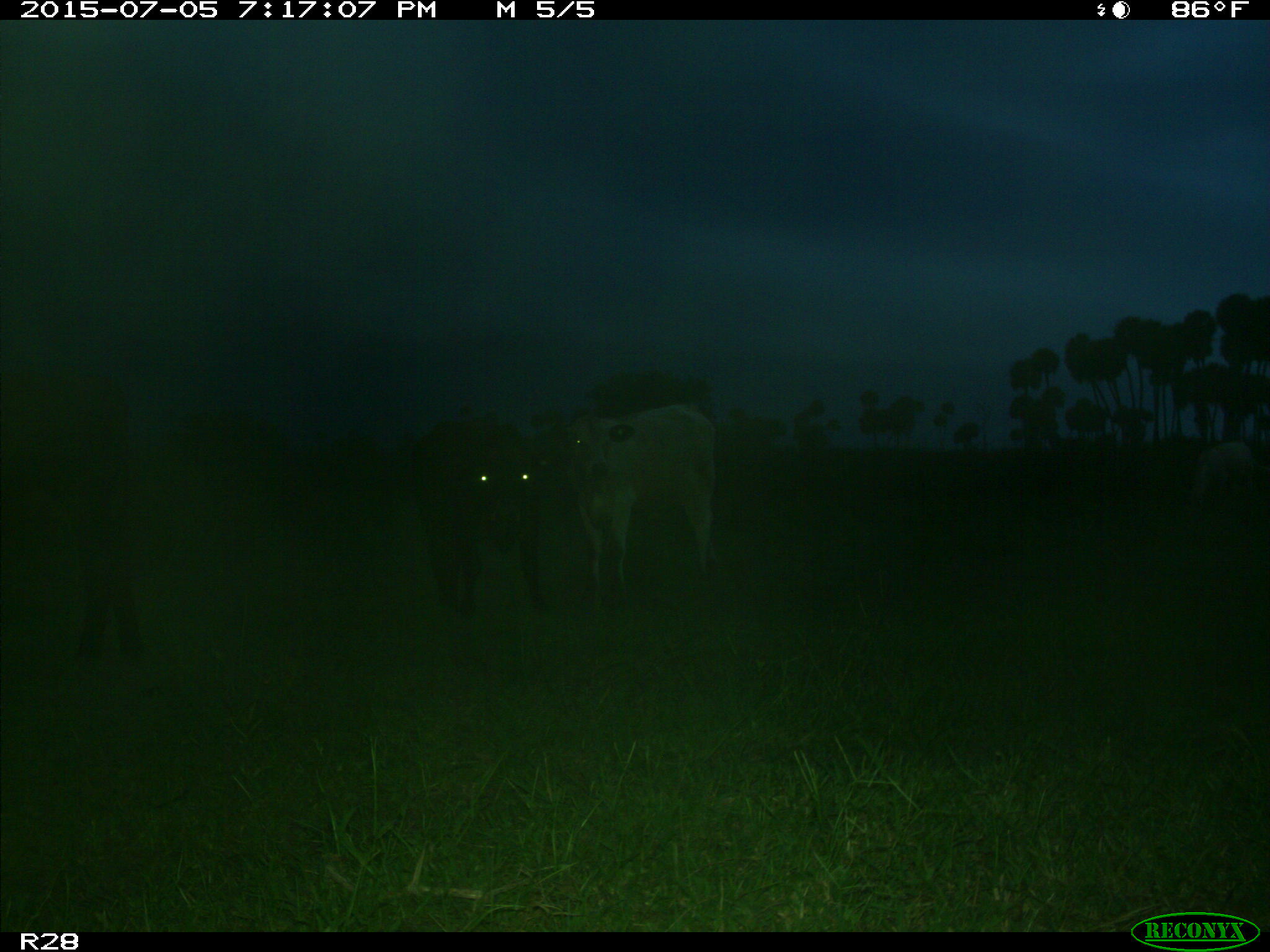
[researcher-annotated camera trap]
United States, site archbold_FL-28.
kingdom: Animalia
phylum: Chordata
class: Mammalia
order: Artiodactyla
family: Bovidae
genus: Bos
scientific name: Bos taurus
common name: domestic cow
Bos taurus (domestic cow).